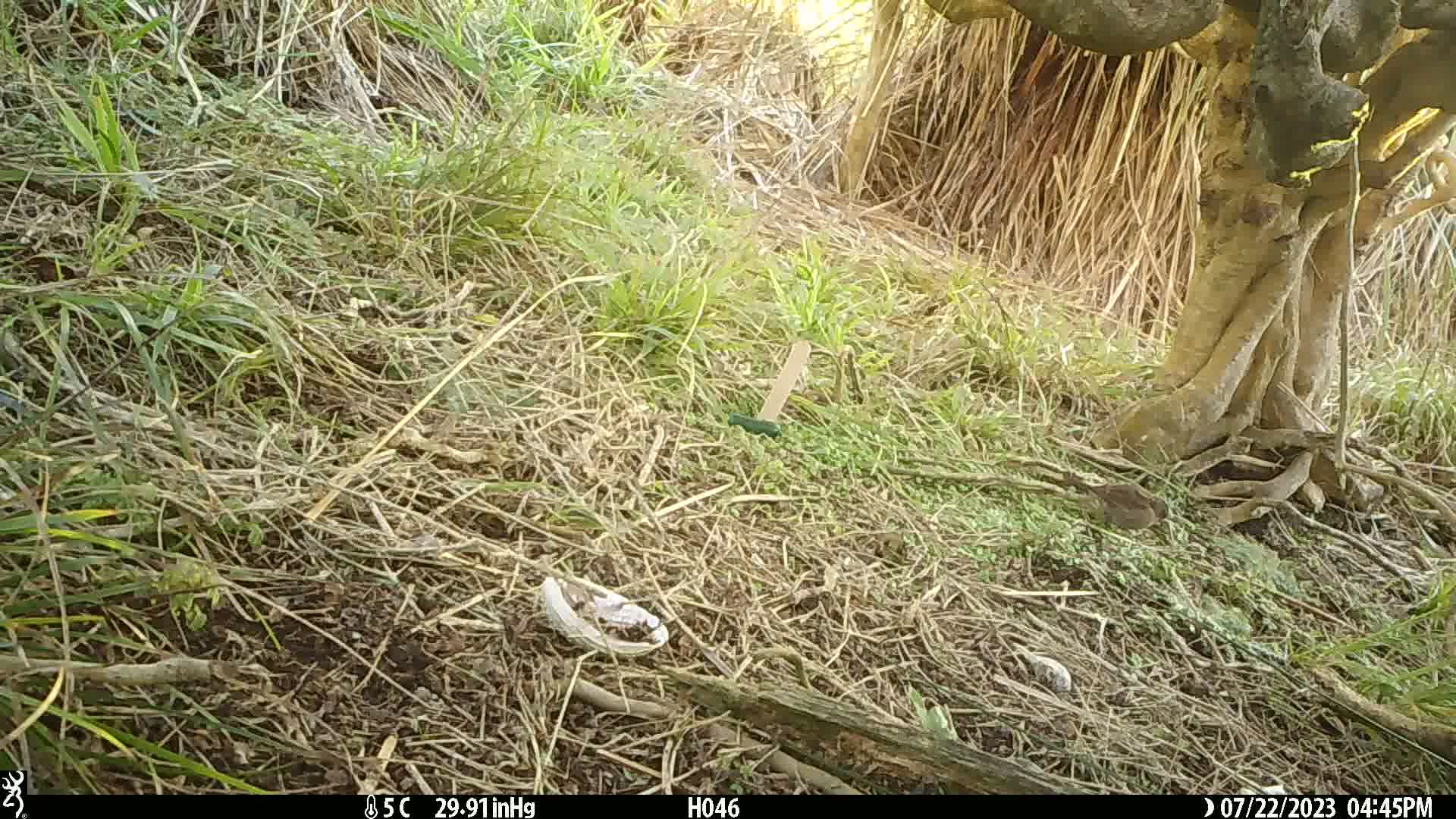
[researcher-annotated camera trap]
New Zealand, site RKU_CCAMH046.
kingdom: Animalia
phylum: Chordata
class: Aves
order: Passeriformes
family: Prunellidae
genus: Prunella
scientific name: Prunella modularis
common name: dunnock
Dunnock (Prunella modularis).